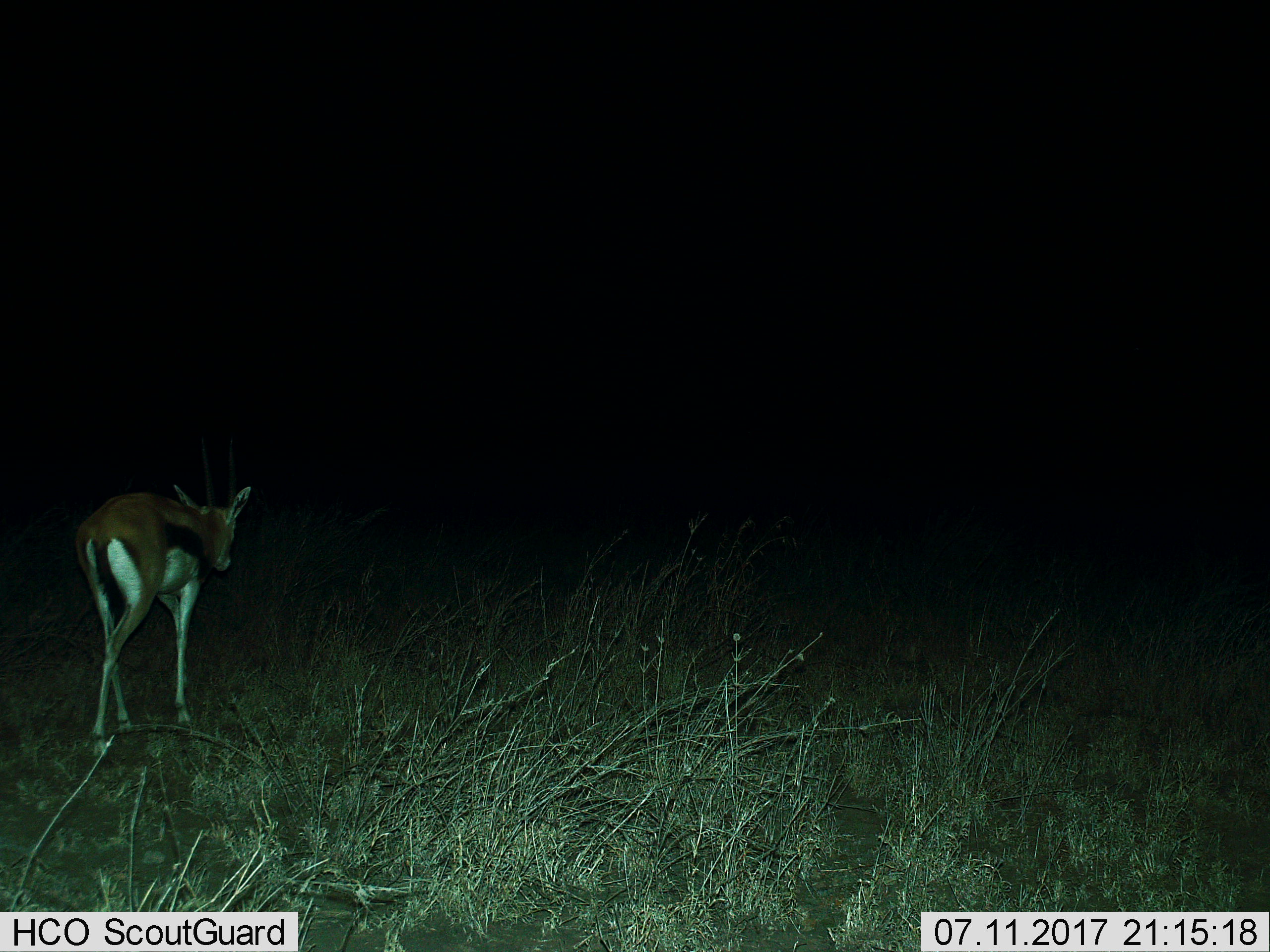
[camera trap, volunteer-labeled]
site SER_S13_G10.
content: unidentified animal